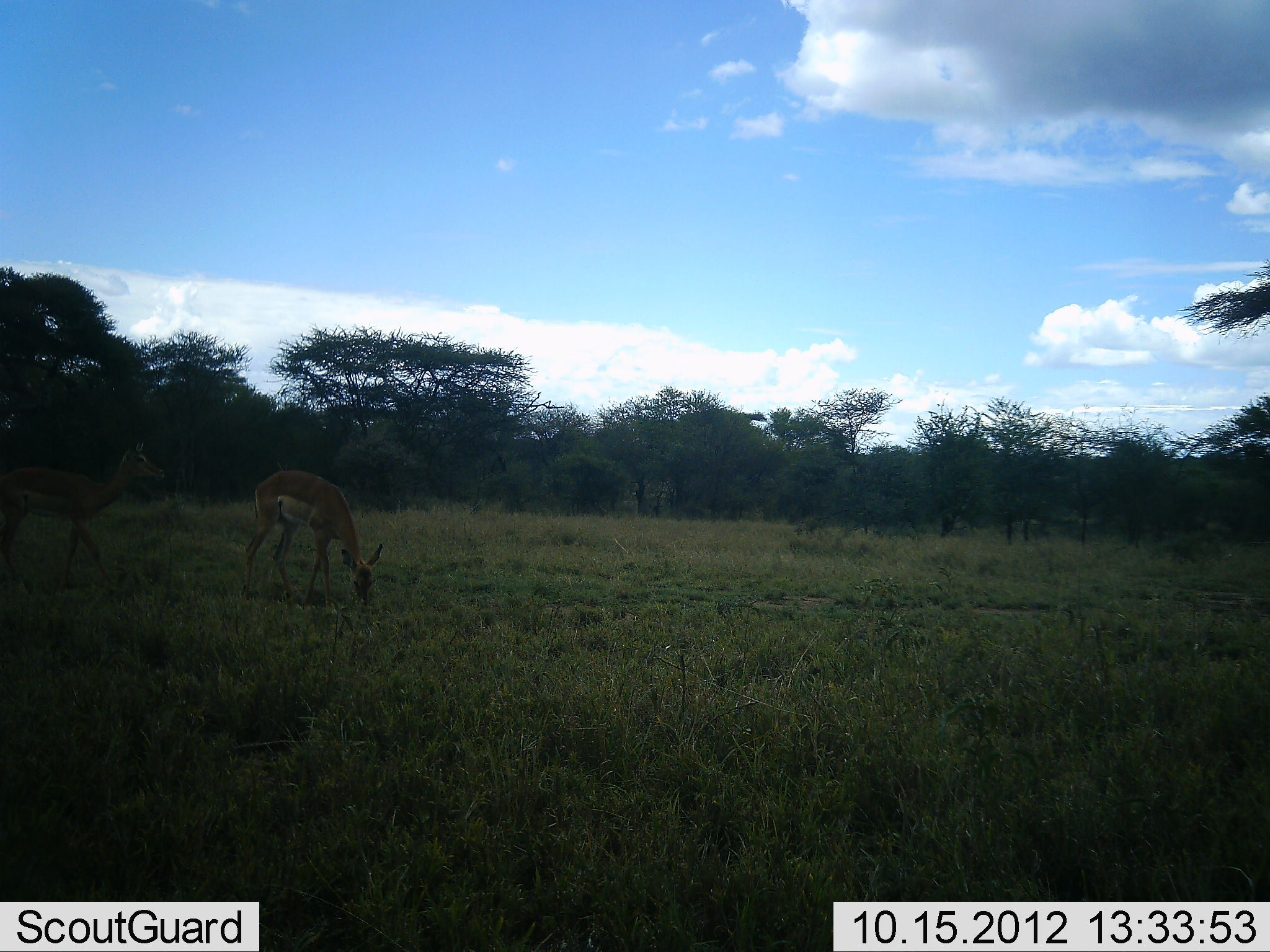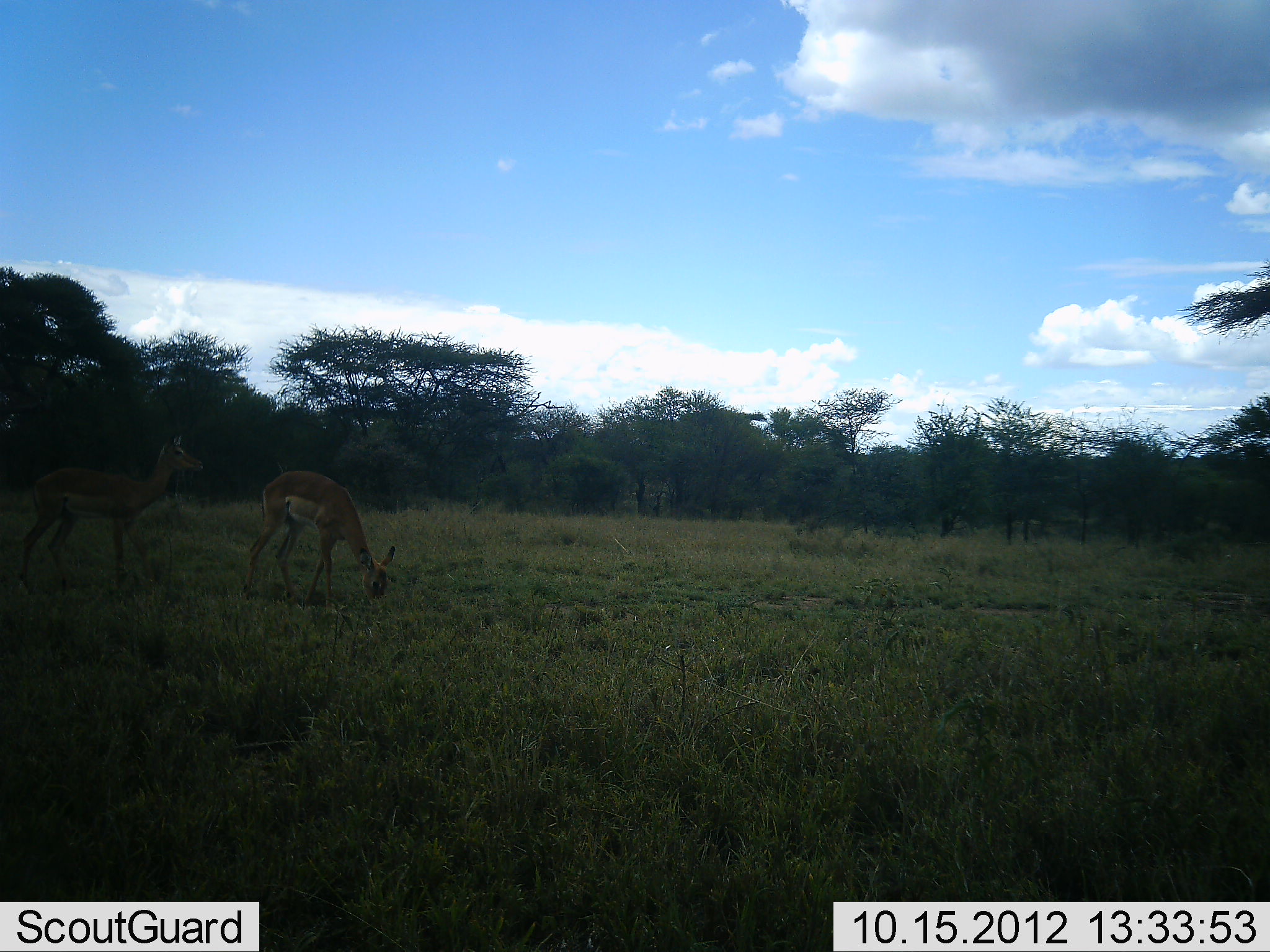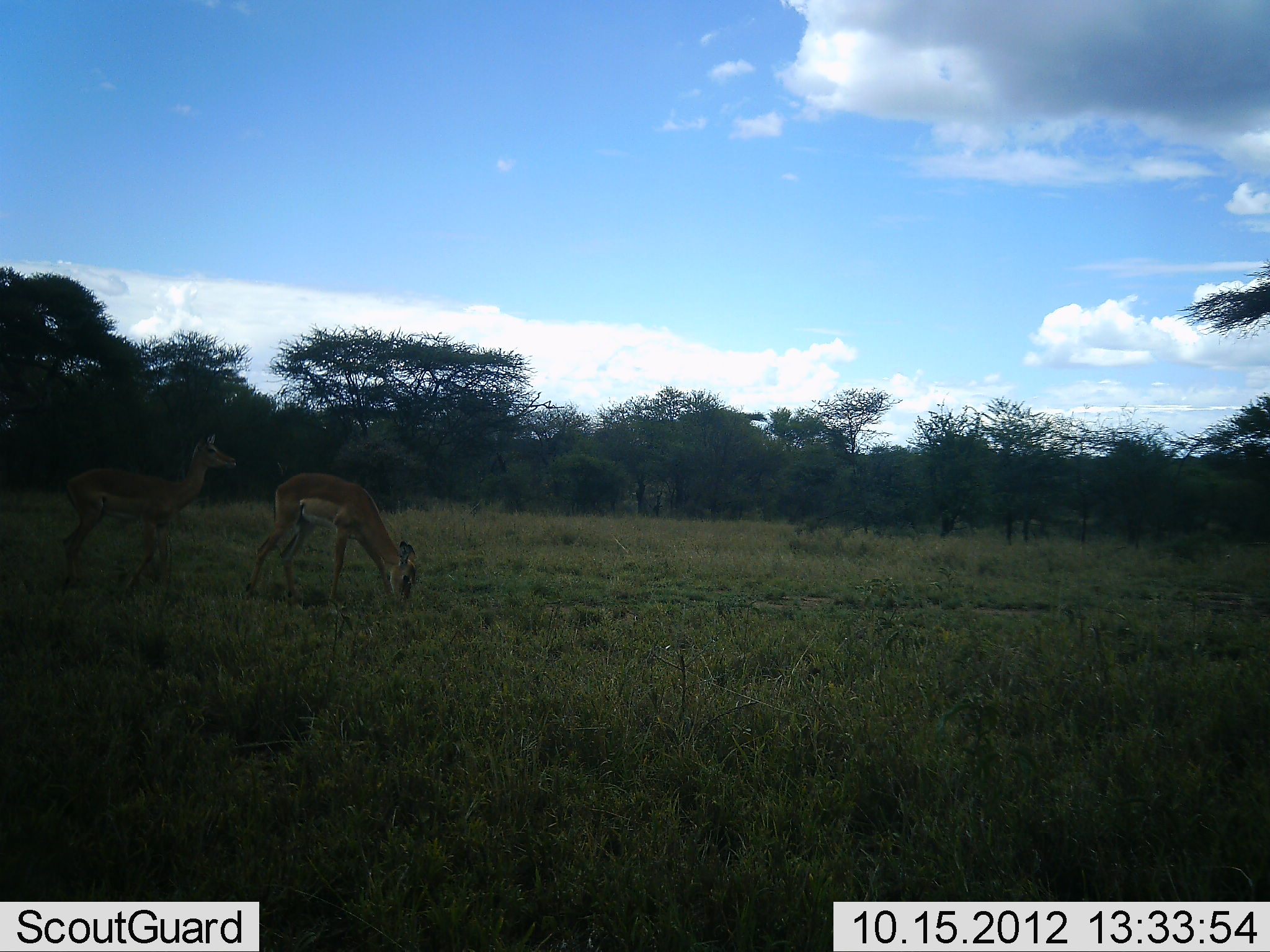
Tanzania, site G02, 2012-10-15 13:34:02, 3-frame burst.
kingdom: Animalia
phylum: Chordata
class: Mammalia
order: Artiodactyla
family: Bovidae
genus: Aepyceros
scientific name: Aepyceros melampus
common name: impala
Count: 2.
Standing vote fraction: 33%.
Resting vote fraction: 0%.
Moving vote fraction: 78%.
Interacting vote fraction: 0%.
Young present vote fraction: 0%.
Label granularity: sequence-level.